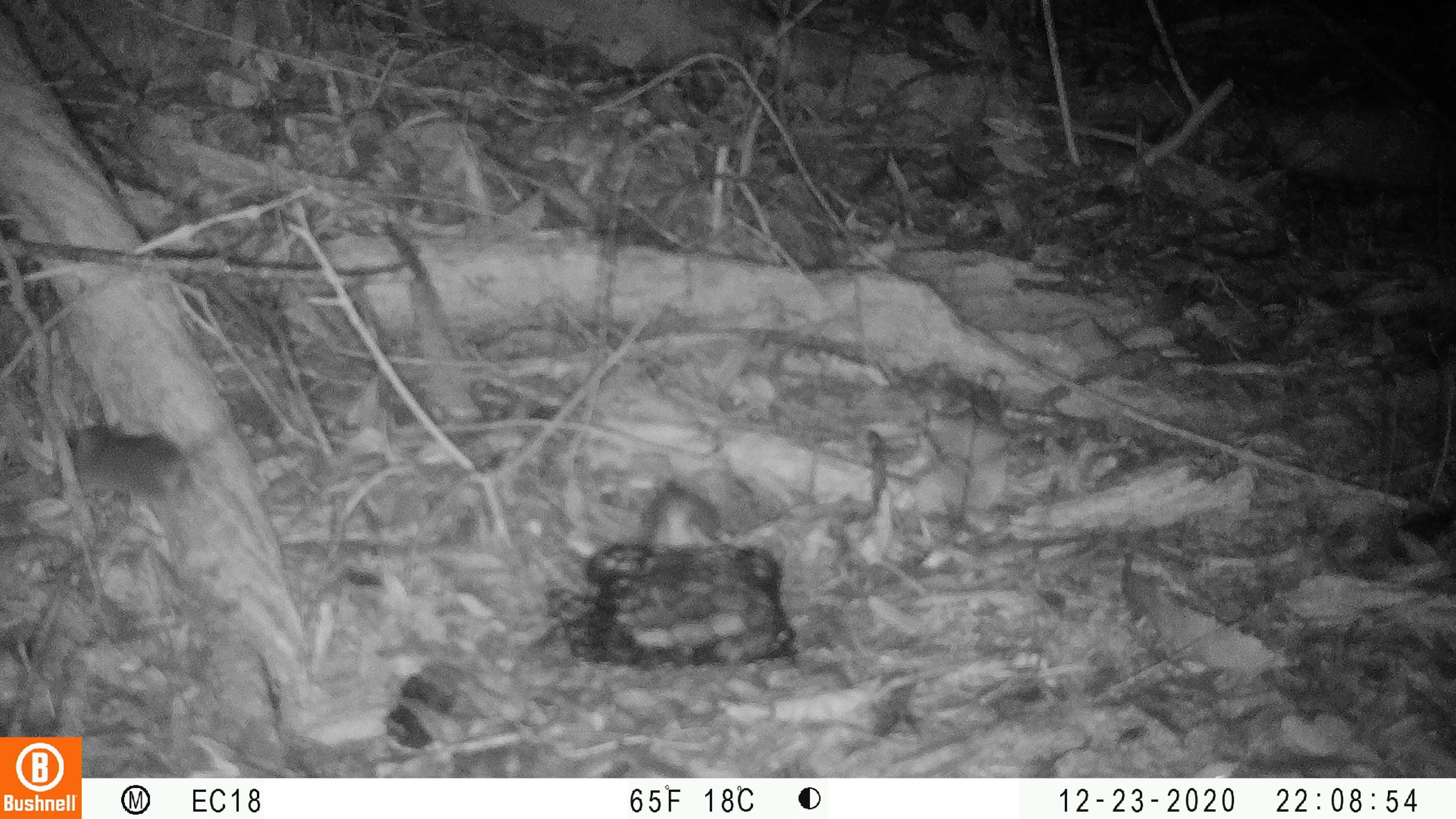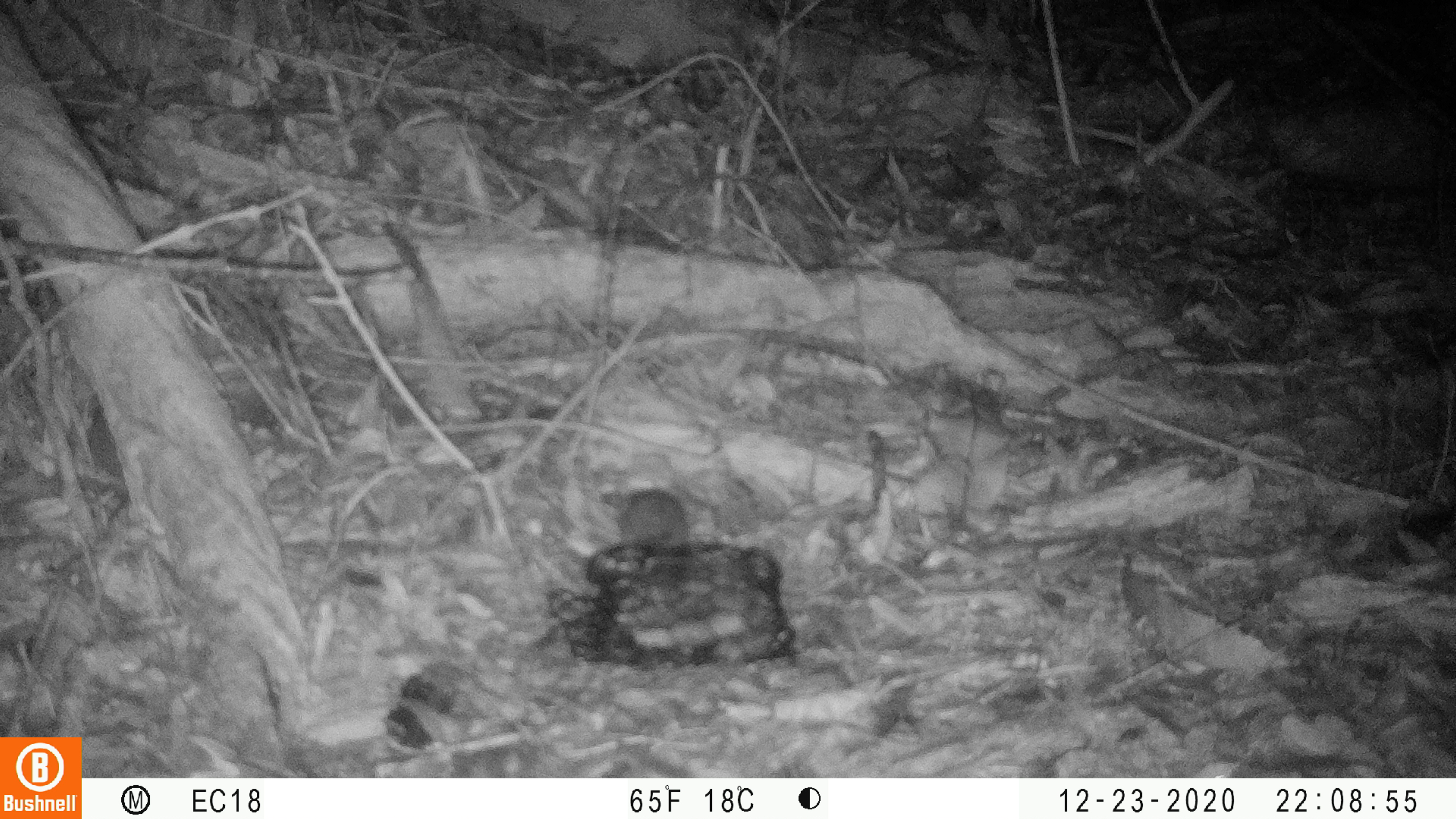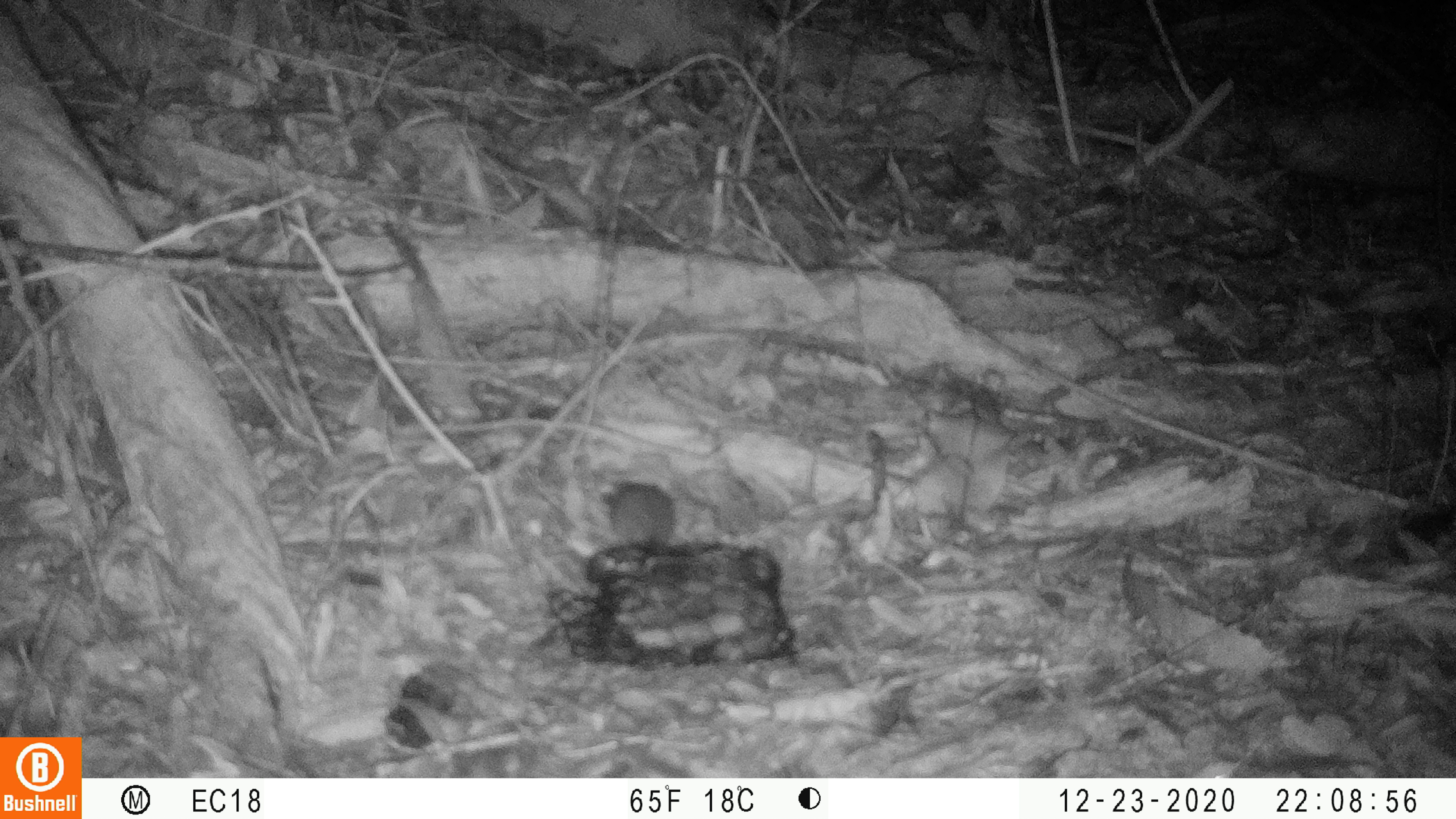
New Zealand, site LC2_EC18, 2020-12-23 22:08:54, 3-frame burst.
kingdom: Animalia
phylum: Chordata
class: Mammalia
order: Rodentia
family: Muridae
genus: Mus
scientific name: Mus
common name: mouse